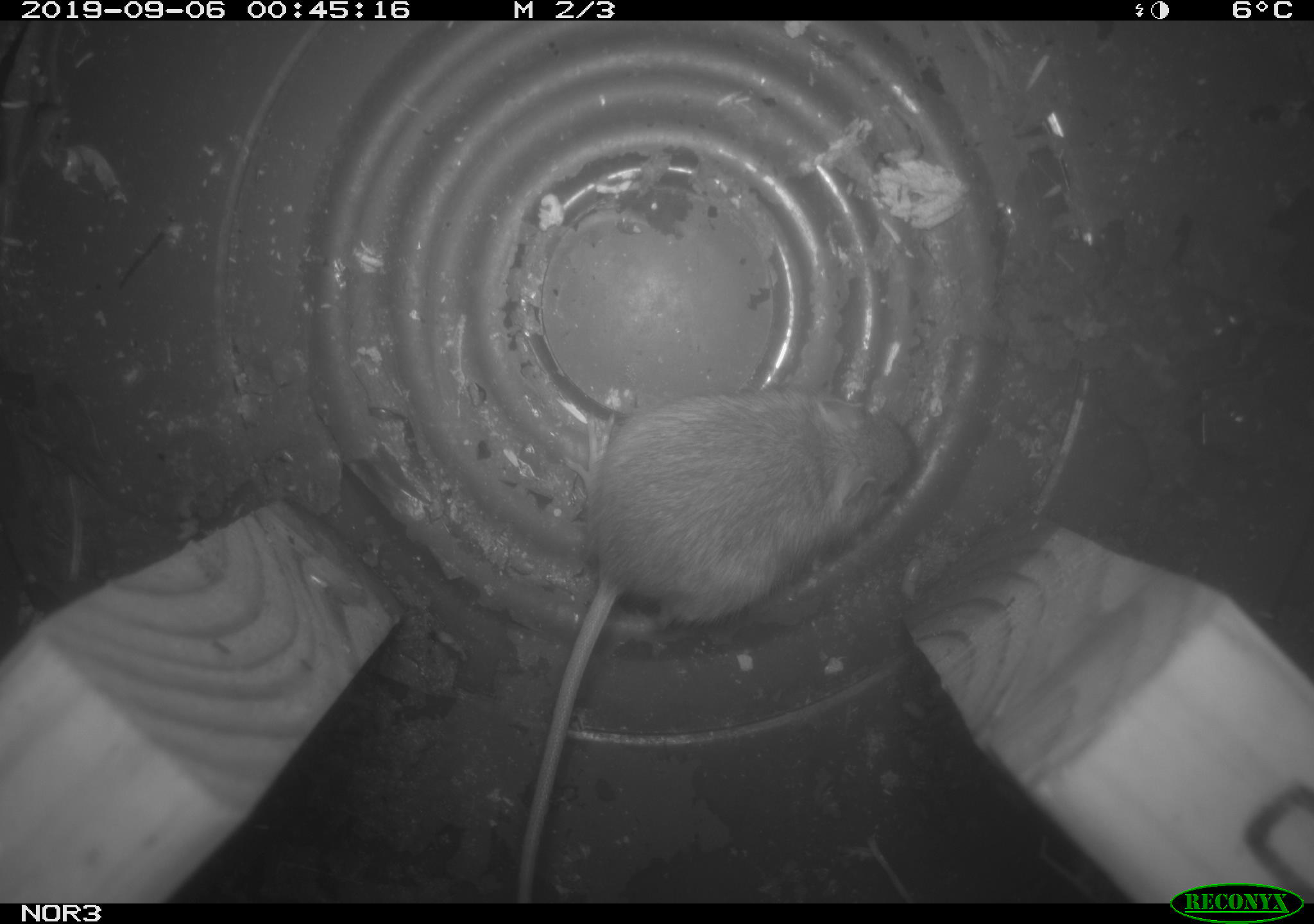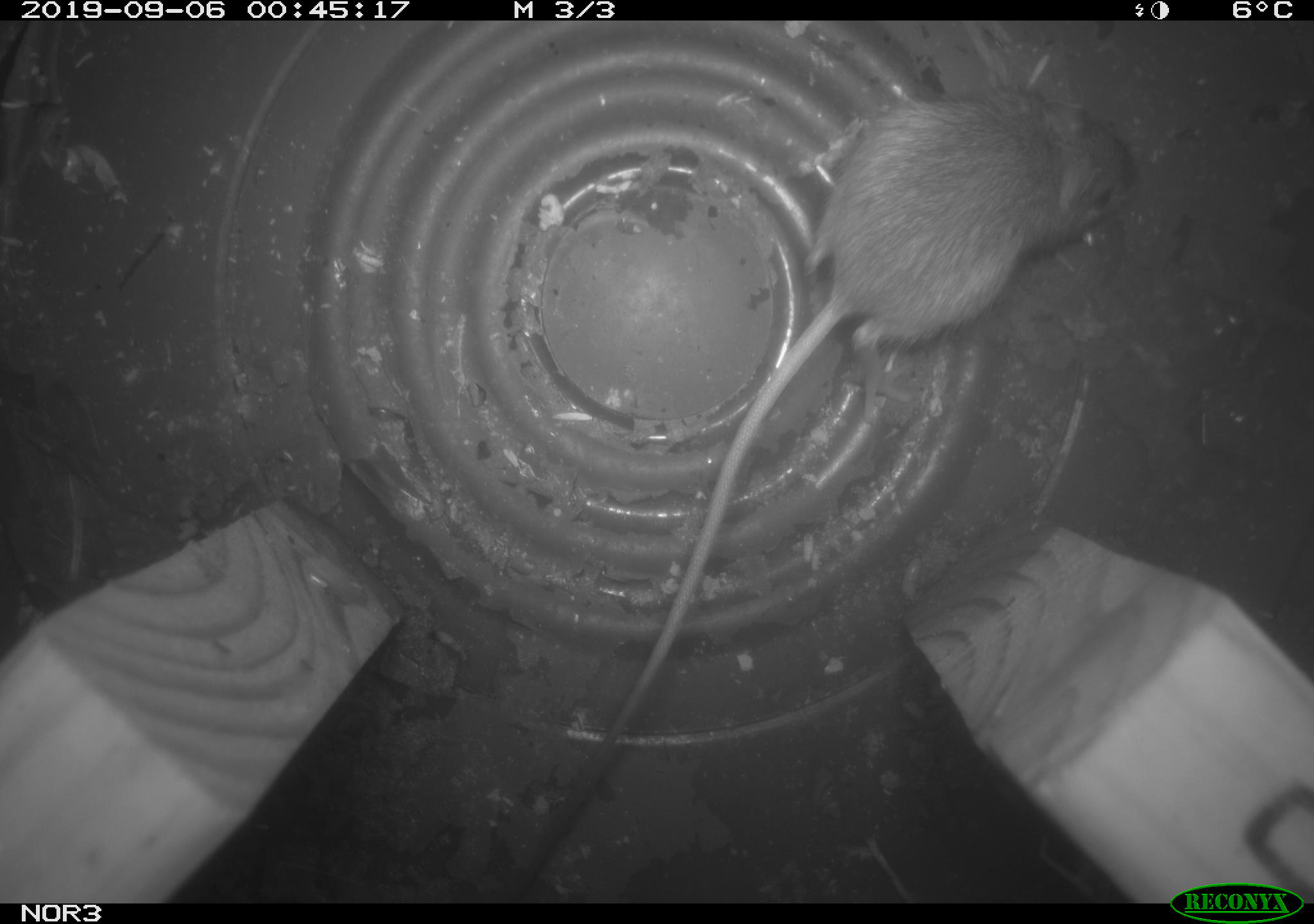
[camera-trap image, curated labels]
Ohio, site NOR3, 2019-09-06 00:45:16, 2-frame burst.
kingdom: Animalia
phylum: Chordata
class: Mammalia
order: Rodentia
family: Zapodidae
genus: Napaeozapus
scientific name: Napaeozapus insignis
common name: woodland jumping mouse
Woodland jumping mouse (Napaeozapus insignis).